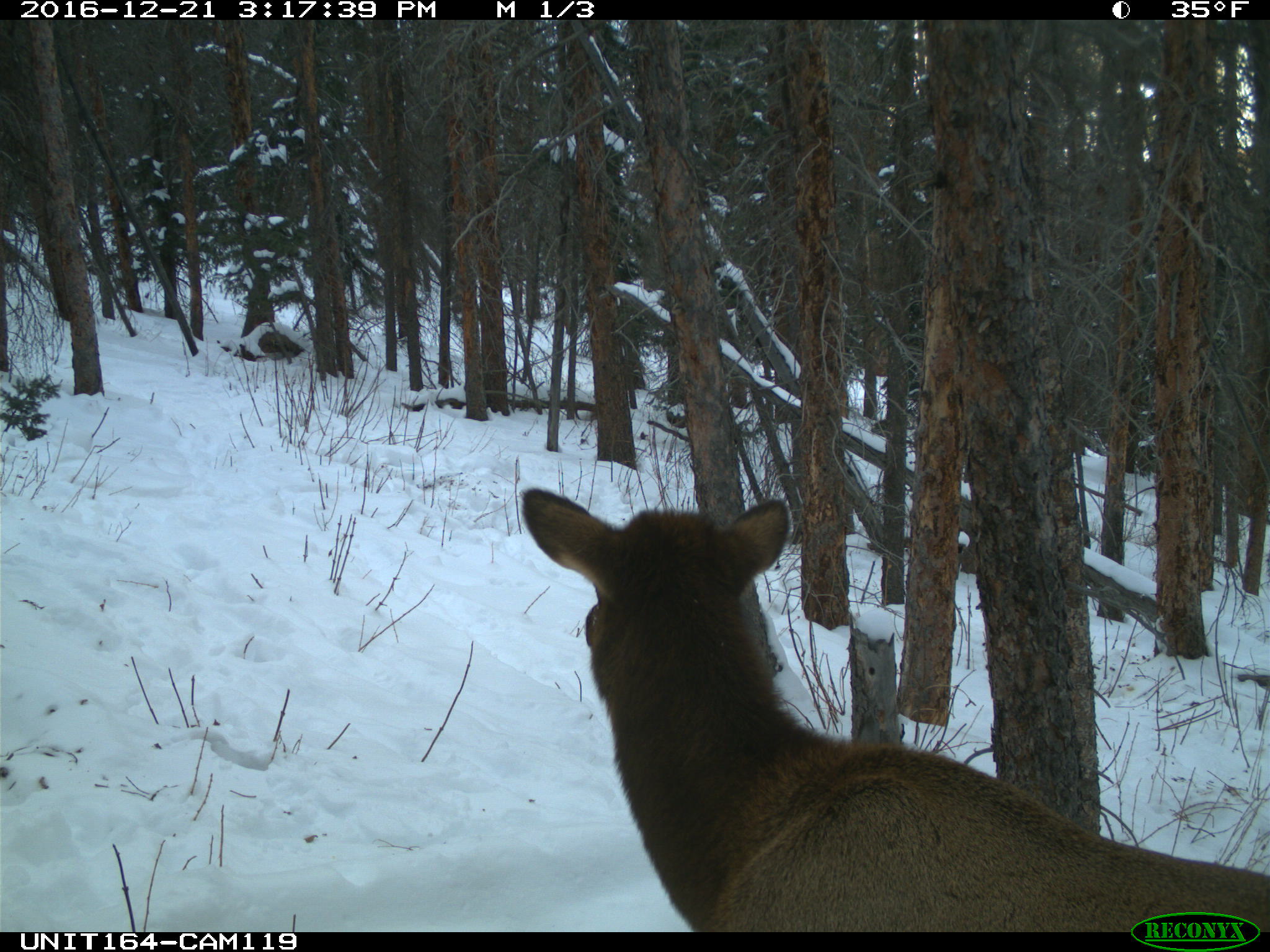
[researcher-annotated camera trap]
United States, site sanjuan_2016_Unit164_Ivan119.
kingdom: Animalia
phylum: Chordata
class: Mammalia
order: Artiodactyla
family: Cervidae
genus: Cervus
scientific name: Cervus elaphus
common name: red deer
Cervus elaphus (red deer).